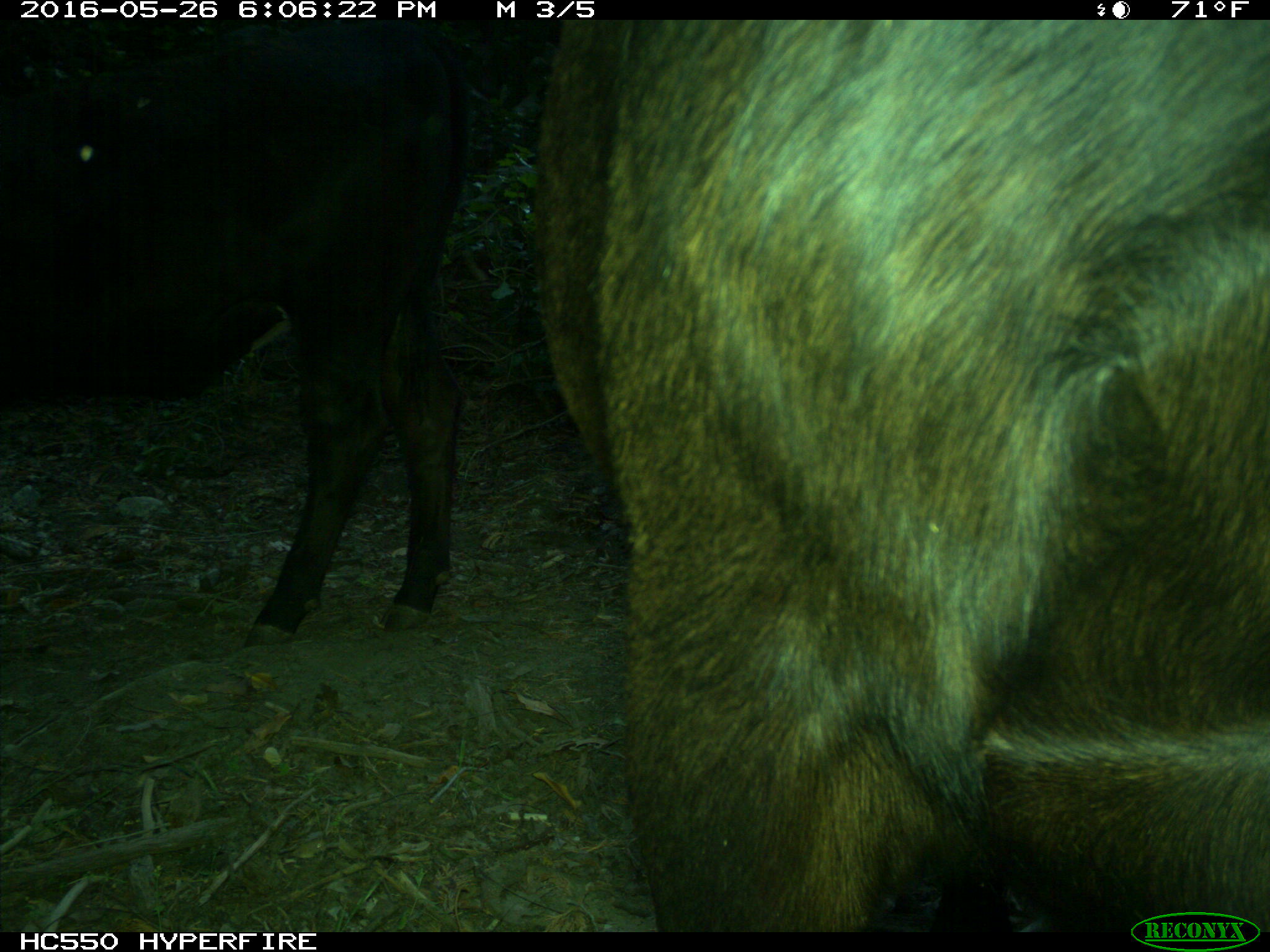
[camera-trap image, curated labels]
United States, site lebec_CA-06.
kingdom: Animalia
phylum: Chordata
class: Mammalia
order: Artiodactyla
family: Bovidae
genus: Bos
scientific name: Bos taurus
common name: domestic cow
Bos taurus (domestic cow).